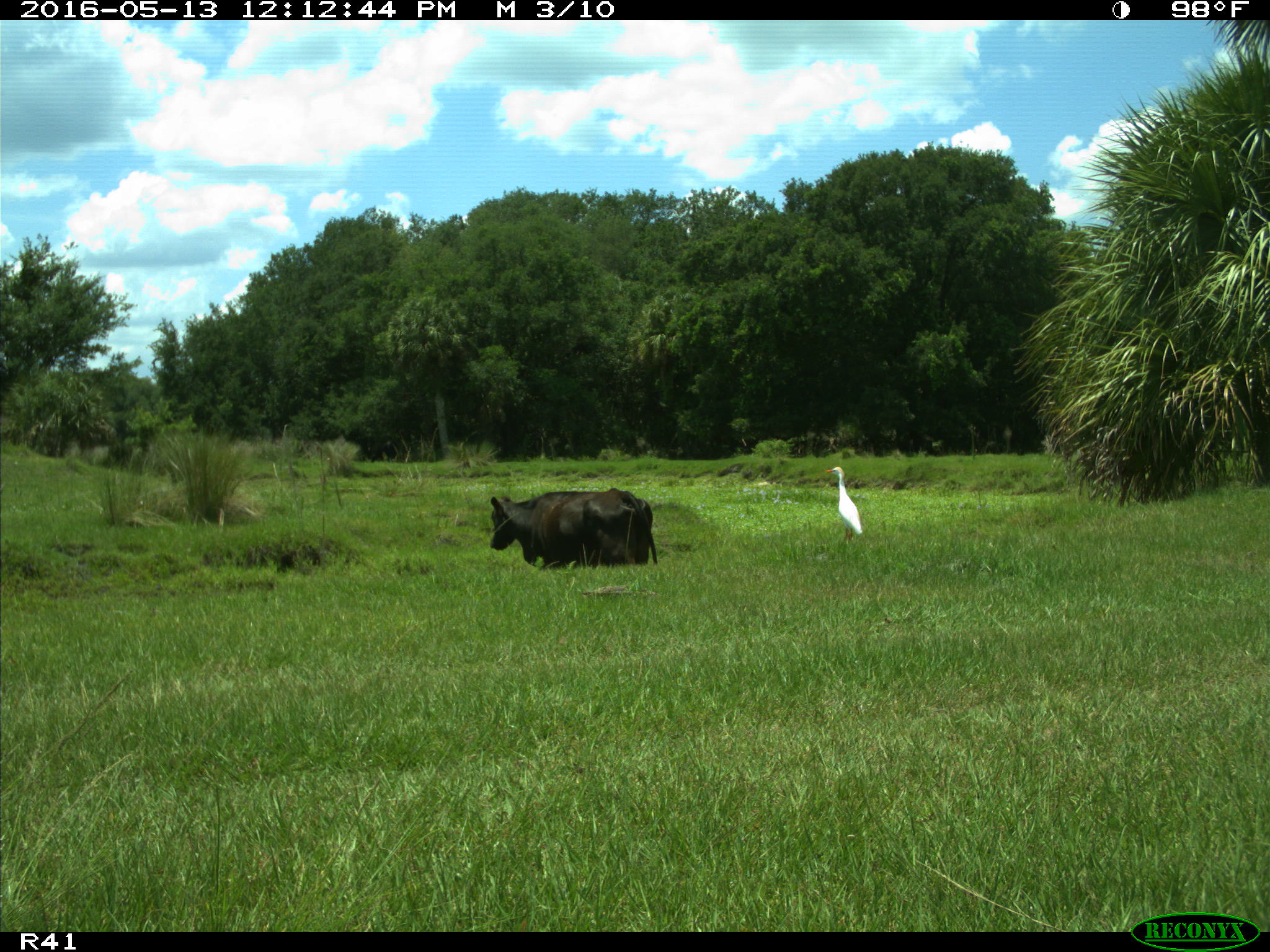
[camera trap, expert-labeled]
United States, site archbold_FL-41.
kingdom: Animalia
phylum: Chordata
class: Mammalia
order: Artiodactyla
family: Bovidae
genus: Bos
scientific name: Bos taurus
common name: domestic cow